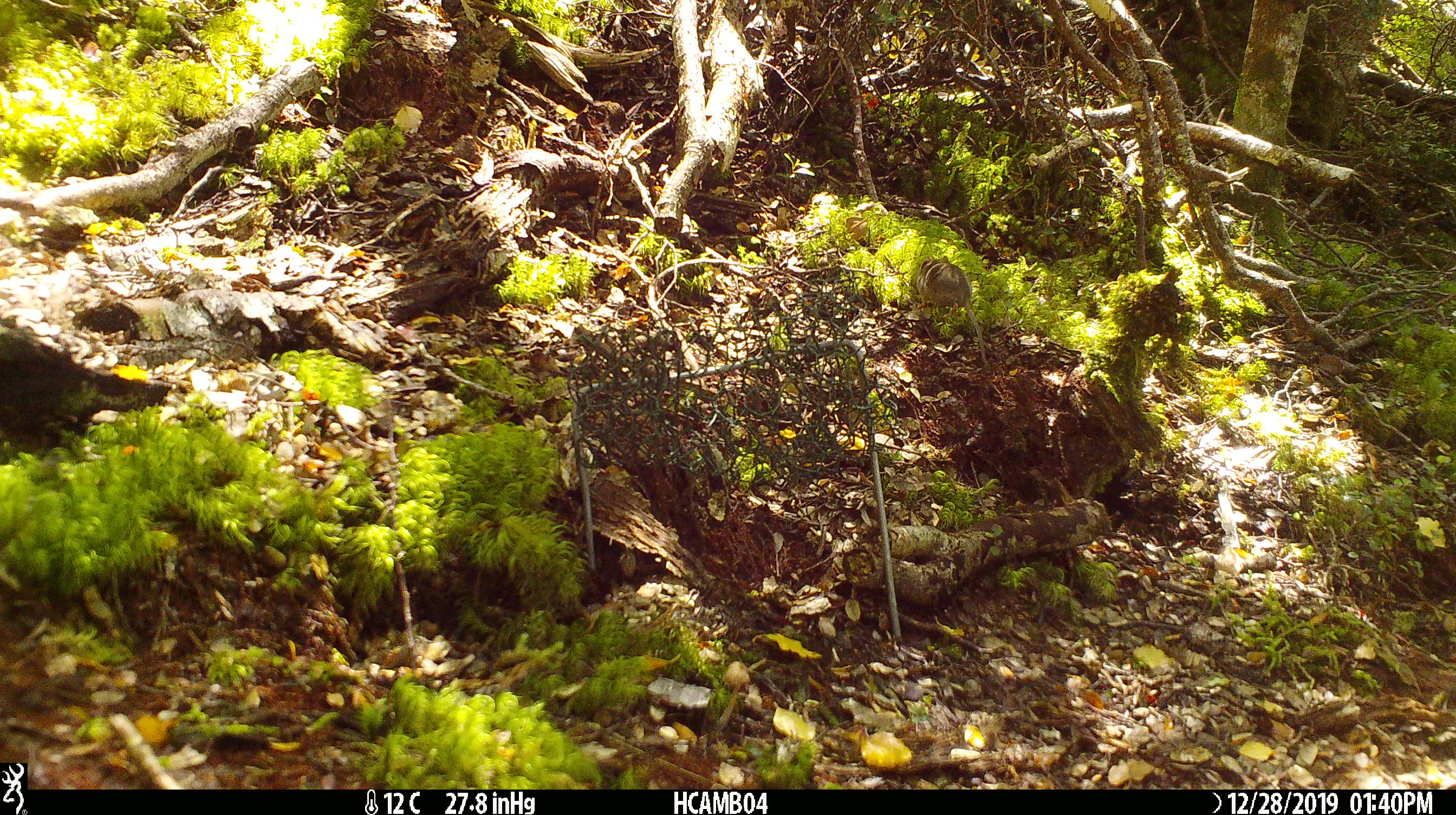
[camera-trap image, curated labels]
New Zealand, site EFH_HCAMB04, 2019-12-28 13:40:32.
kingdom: Animalia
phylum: Chordata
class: Mammalia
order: Rodentia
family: Muridae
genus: Mus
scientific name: Mus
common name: mouse